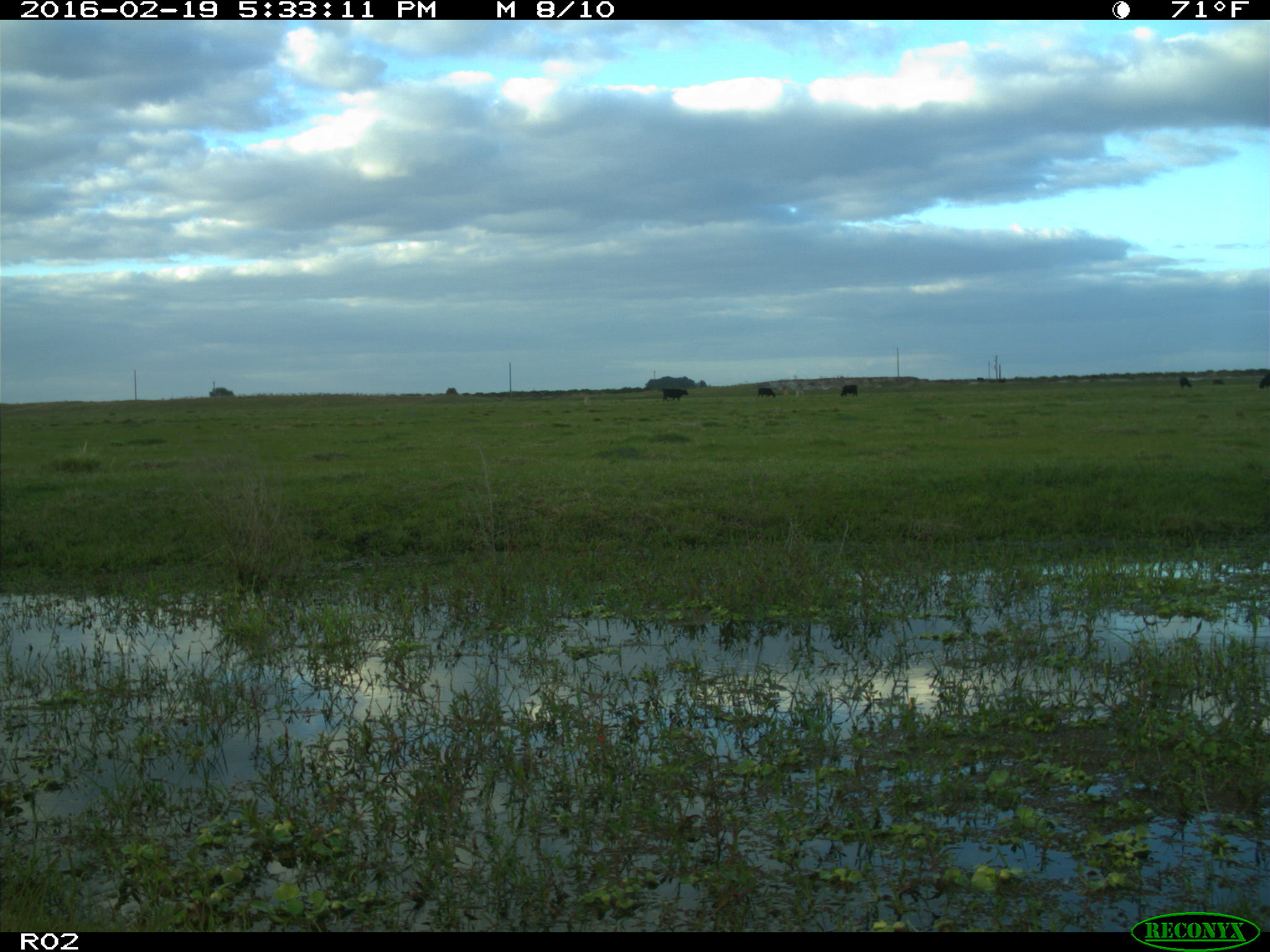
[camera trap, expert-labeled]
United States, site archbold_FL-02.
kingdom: Animalia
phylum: Chordata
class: Mammalia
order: Artiodactyla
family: Bovidae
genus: Bos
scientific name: Bos taurus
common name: domestic cow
Bos taurus (domestic cow).